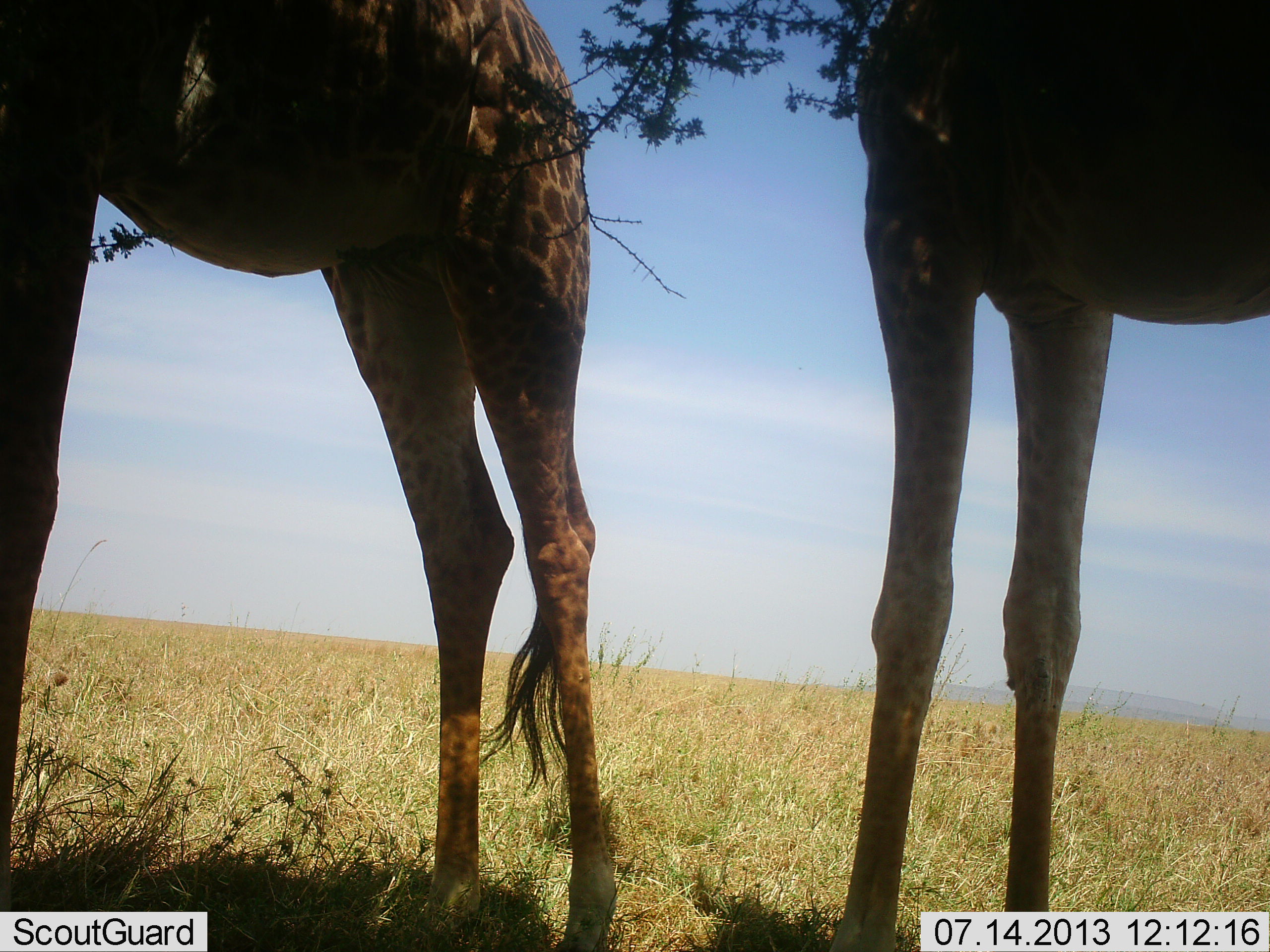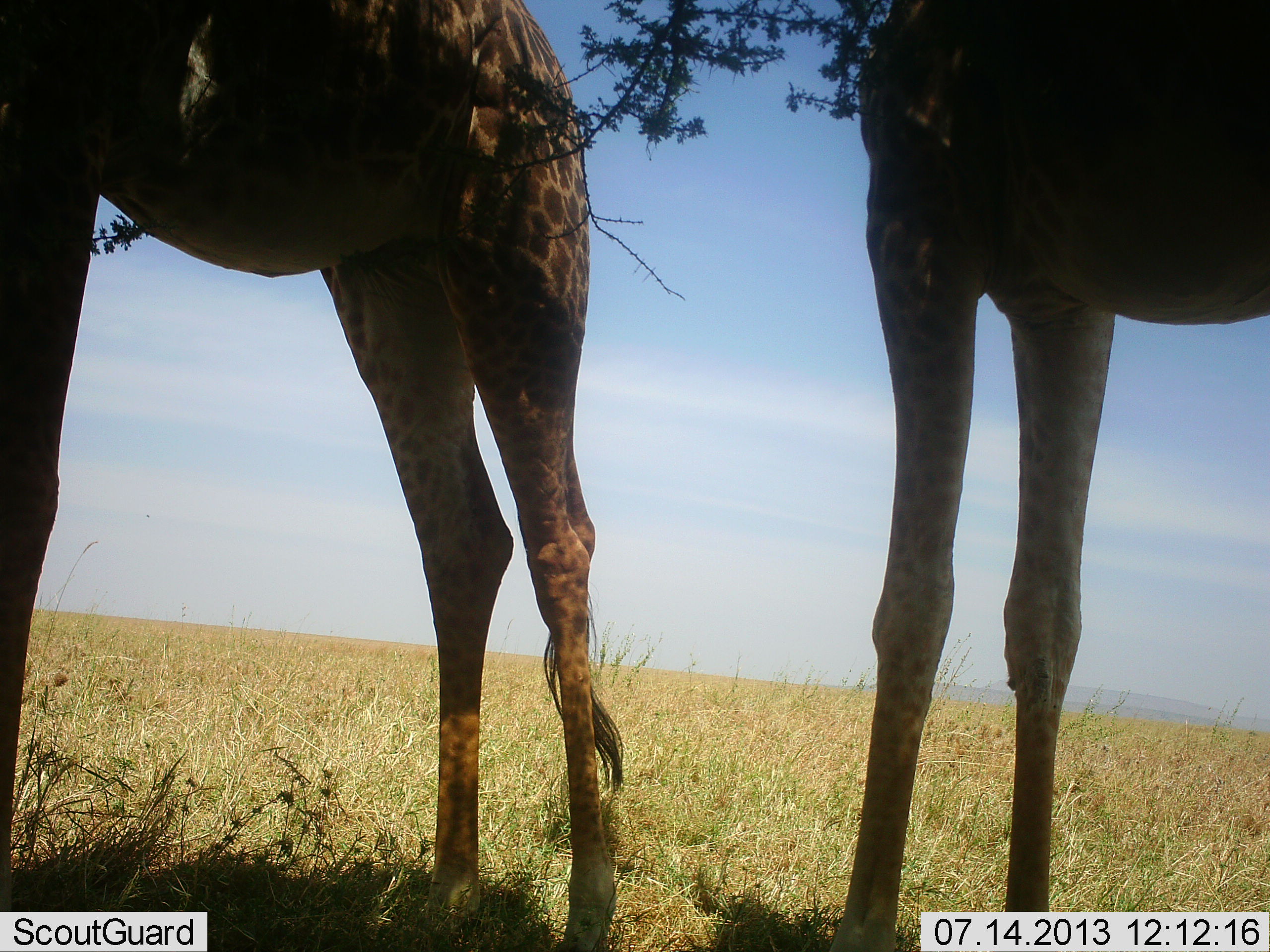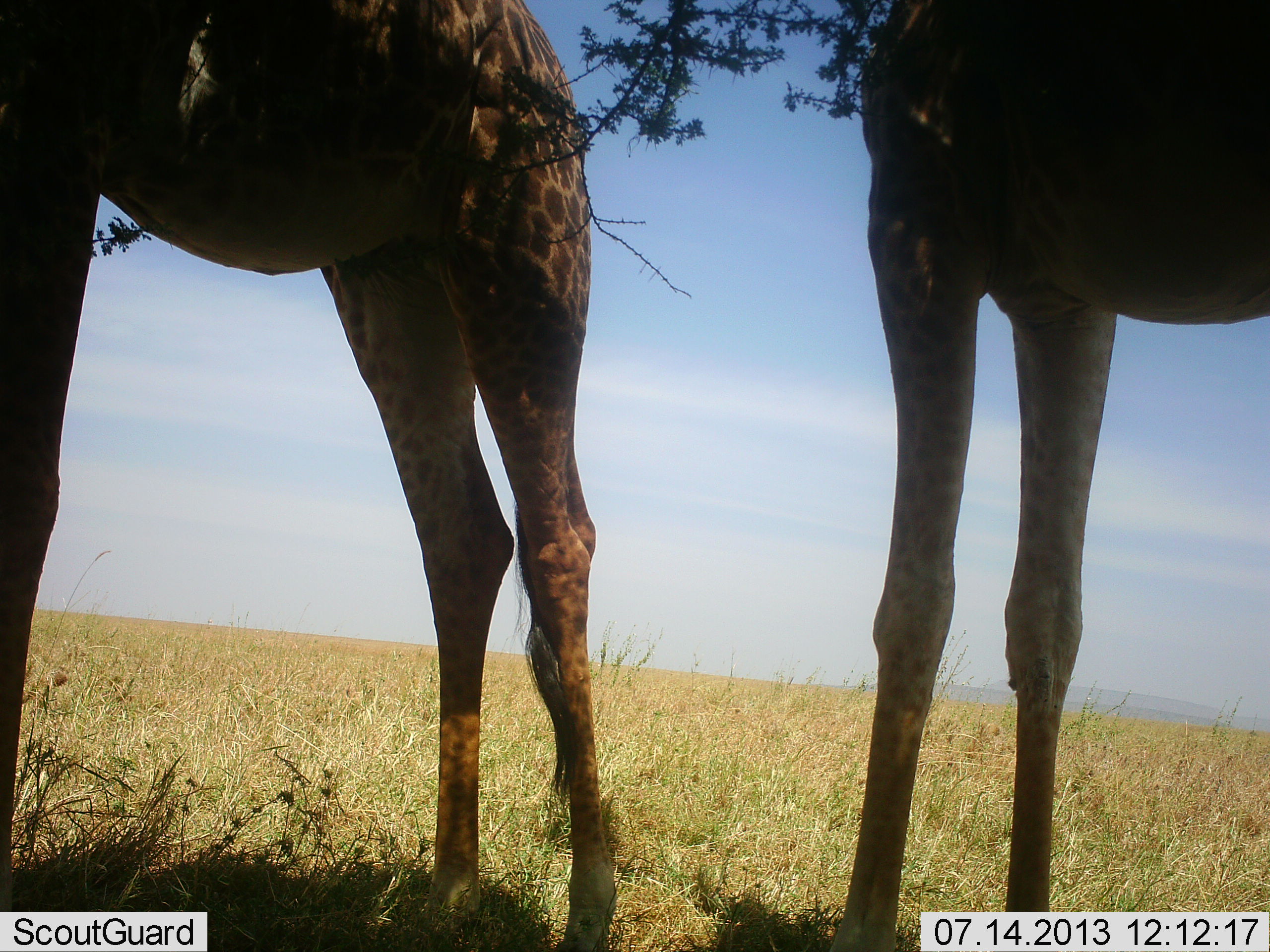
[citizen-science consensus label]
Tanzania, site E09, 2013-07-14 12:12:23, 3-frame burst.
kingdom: Animalia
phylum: Chordata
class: Mammalia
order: Artiodactyla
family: Giraffidae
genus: Giraffa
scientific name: Giraffa camelopardalis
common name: giraffe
Giraffe (Giraffa camelopardalis), count 2. Behavior (volunteer vote fractions): standing 75%, resting 0%, moving 0%, interacting 0%. Young present (vote fraction): 0%. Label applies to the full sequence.